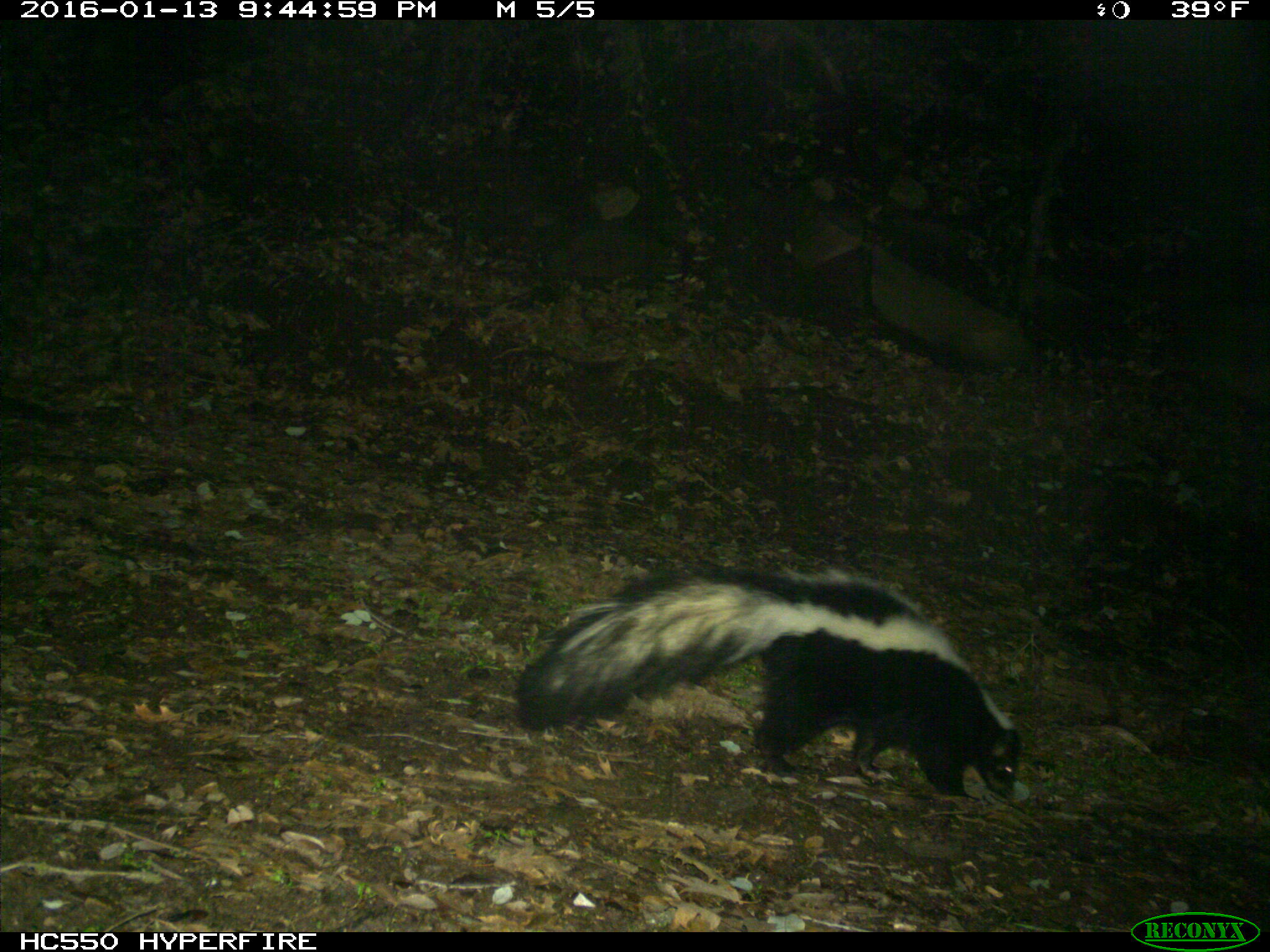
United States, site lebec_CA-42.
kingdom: Animalia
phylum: Chordata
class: Mammalia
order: Carnivora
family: Mephitidae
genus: Mephitis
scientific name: Mephitis mephitis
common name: striped skunk